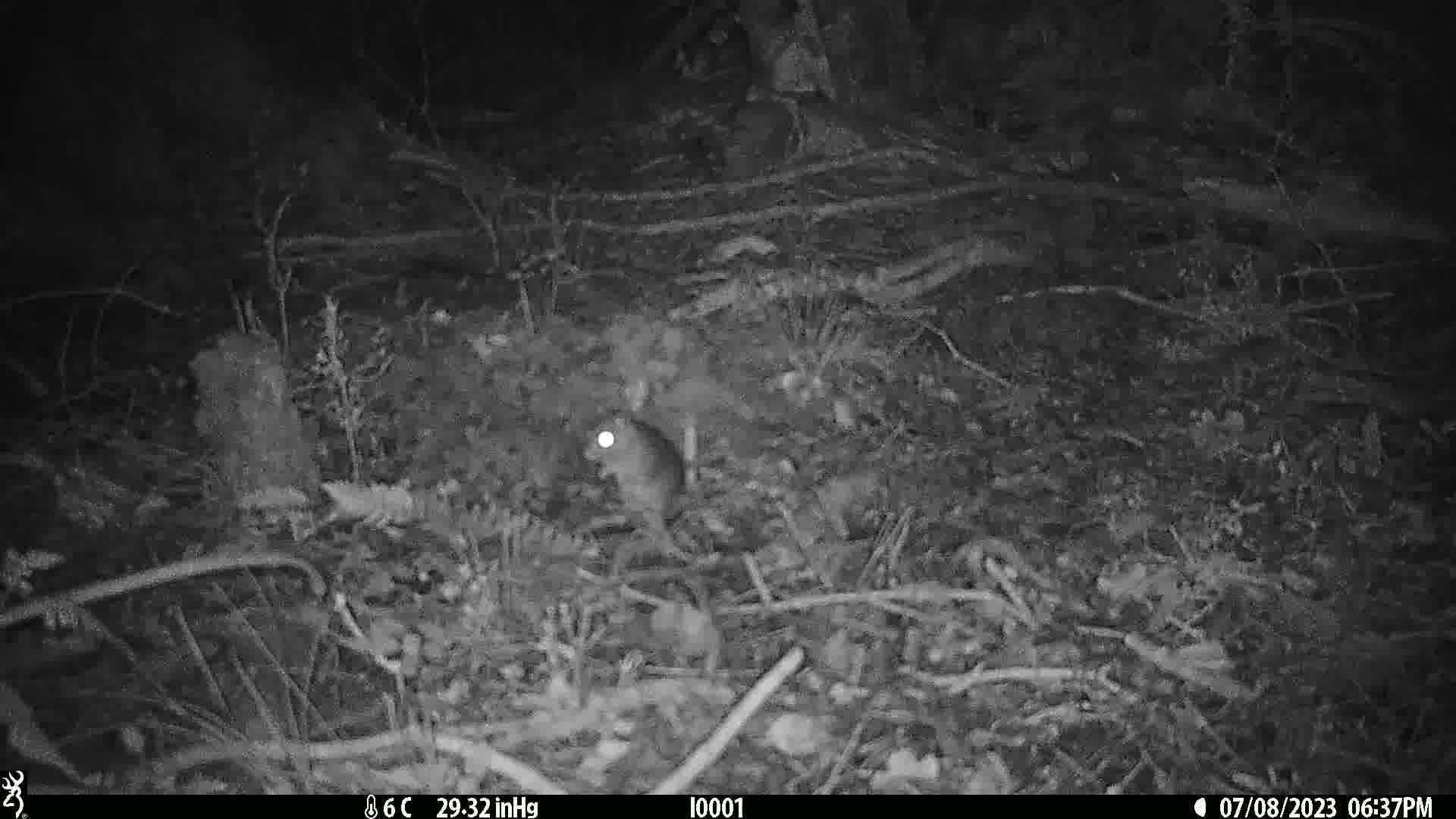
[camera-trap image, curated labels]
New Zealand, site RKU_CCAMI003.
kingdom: Animalia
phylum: Chordata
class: Mammalia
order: Rodentia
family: Muridae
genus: Rattus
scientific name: Rattus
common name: rat